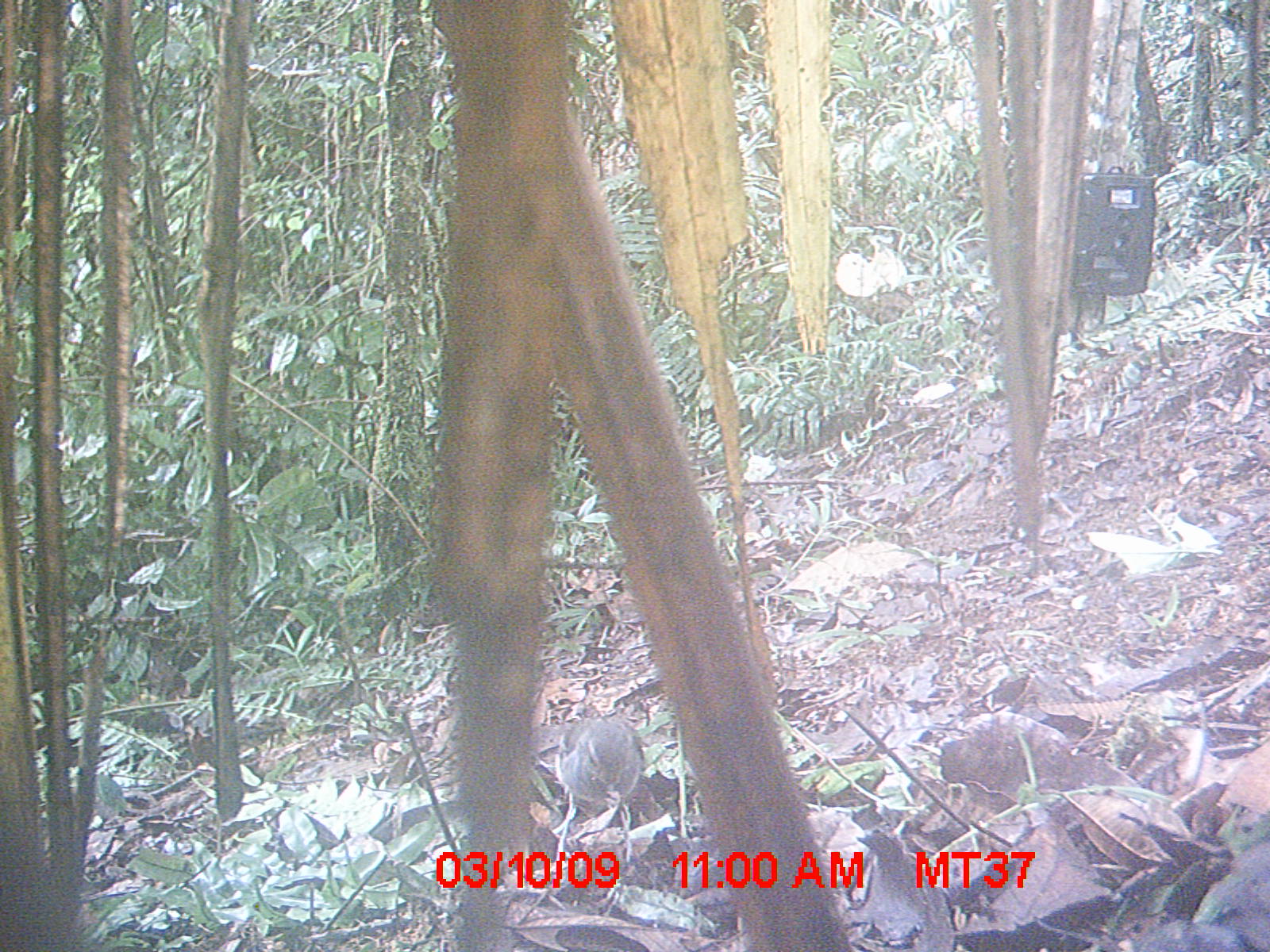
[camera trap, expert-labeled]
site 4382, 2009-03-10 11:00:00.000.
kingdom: Animalia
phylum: Chordata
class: Mammalia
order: Rodentia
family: Nesomyidae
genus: Nesomys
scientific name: Nesomys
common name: nesomys rodents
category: nesomys sp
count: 1